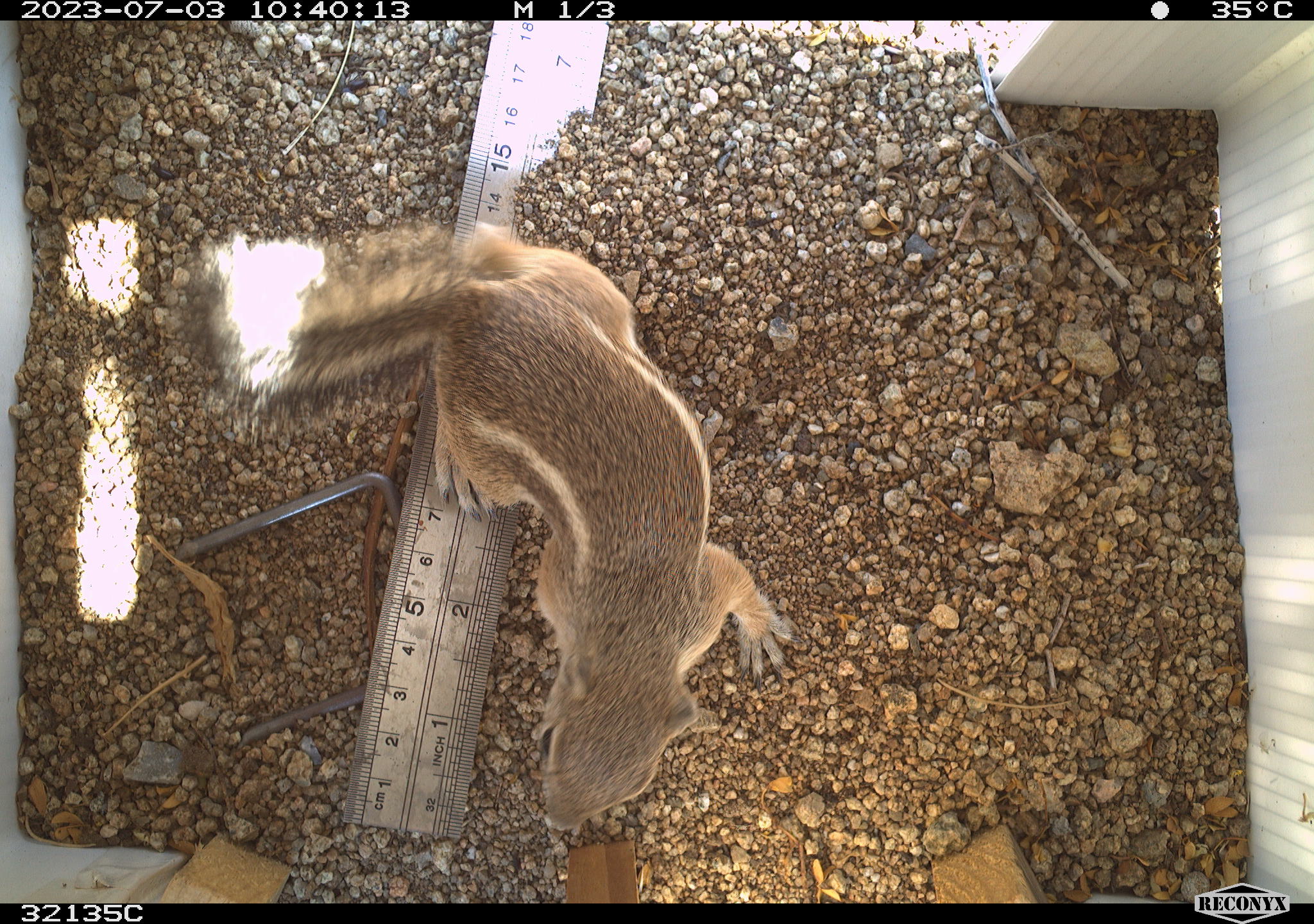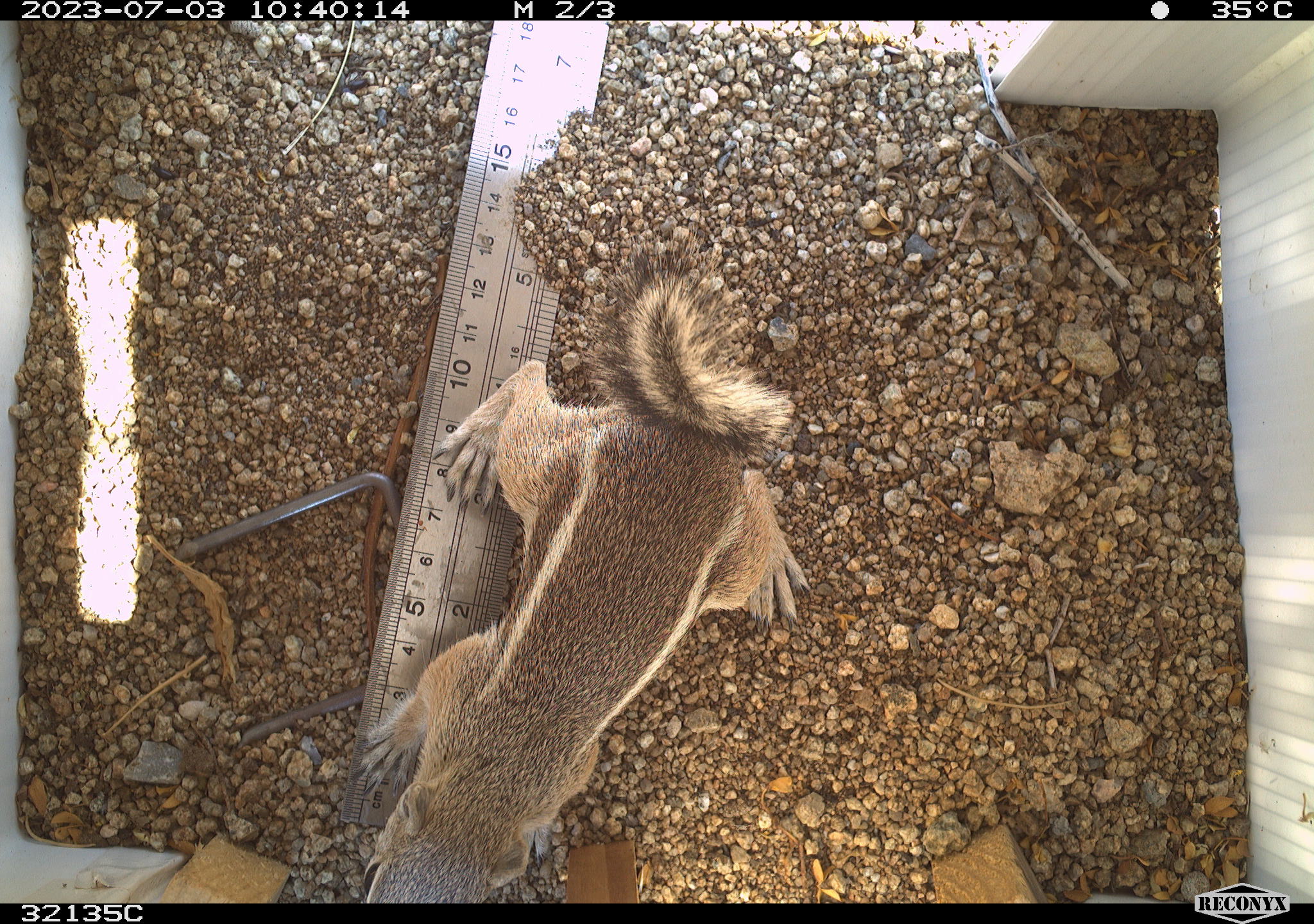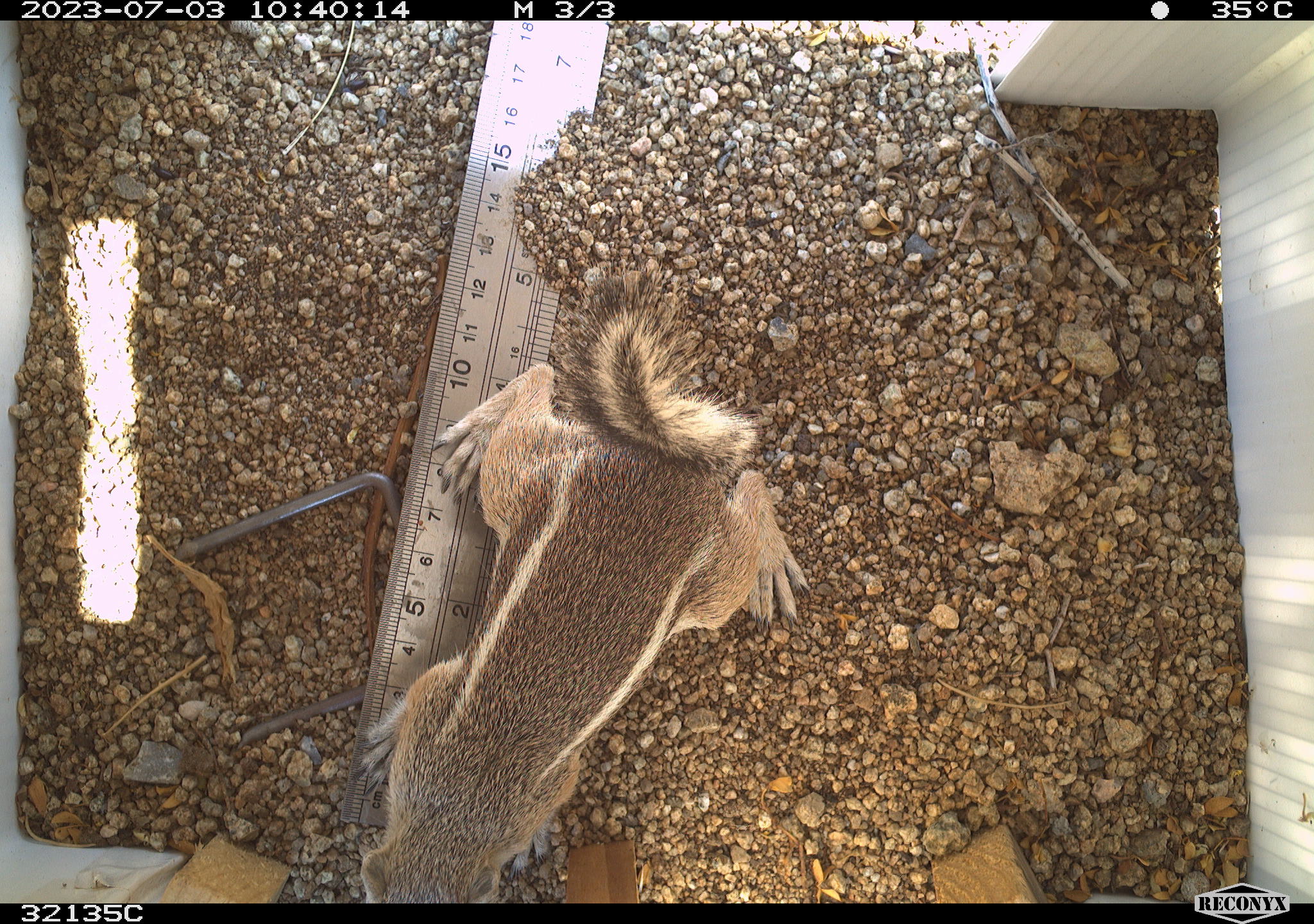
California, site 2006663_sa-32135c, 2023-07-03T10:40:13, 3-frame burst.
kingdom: Animalia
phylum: Chordata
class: Mammalia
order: Rodentia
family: Sciuridae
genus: Ammospermophilus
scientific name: Ammospermophilus leucurus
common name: white-tailed antelope squirrel